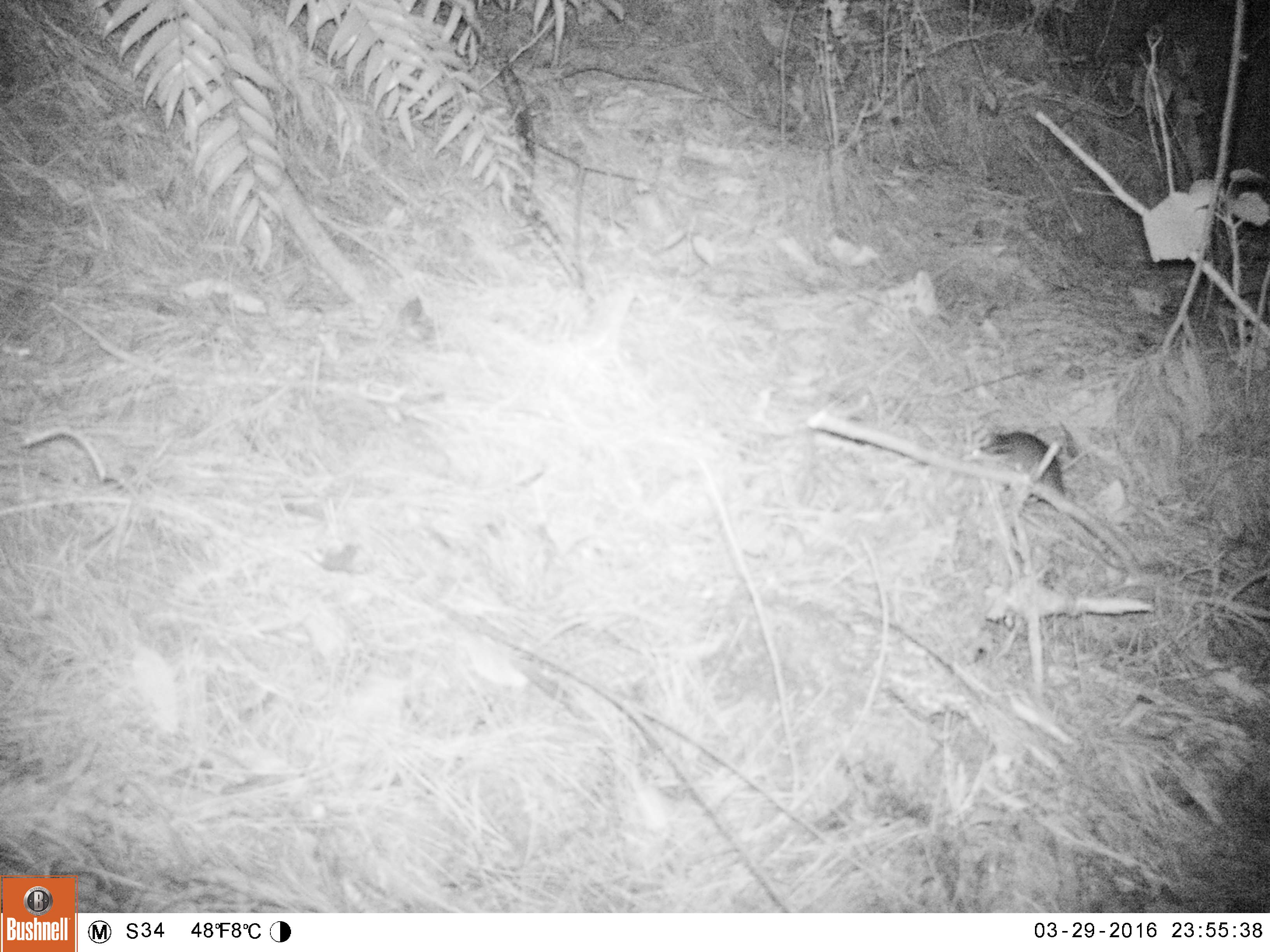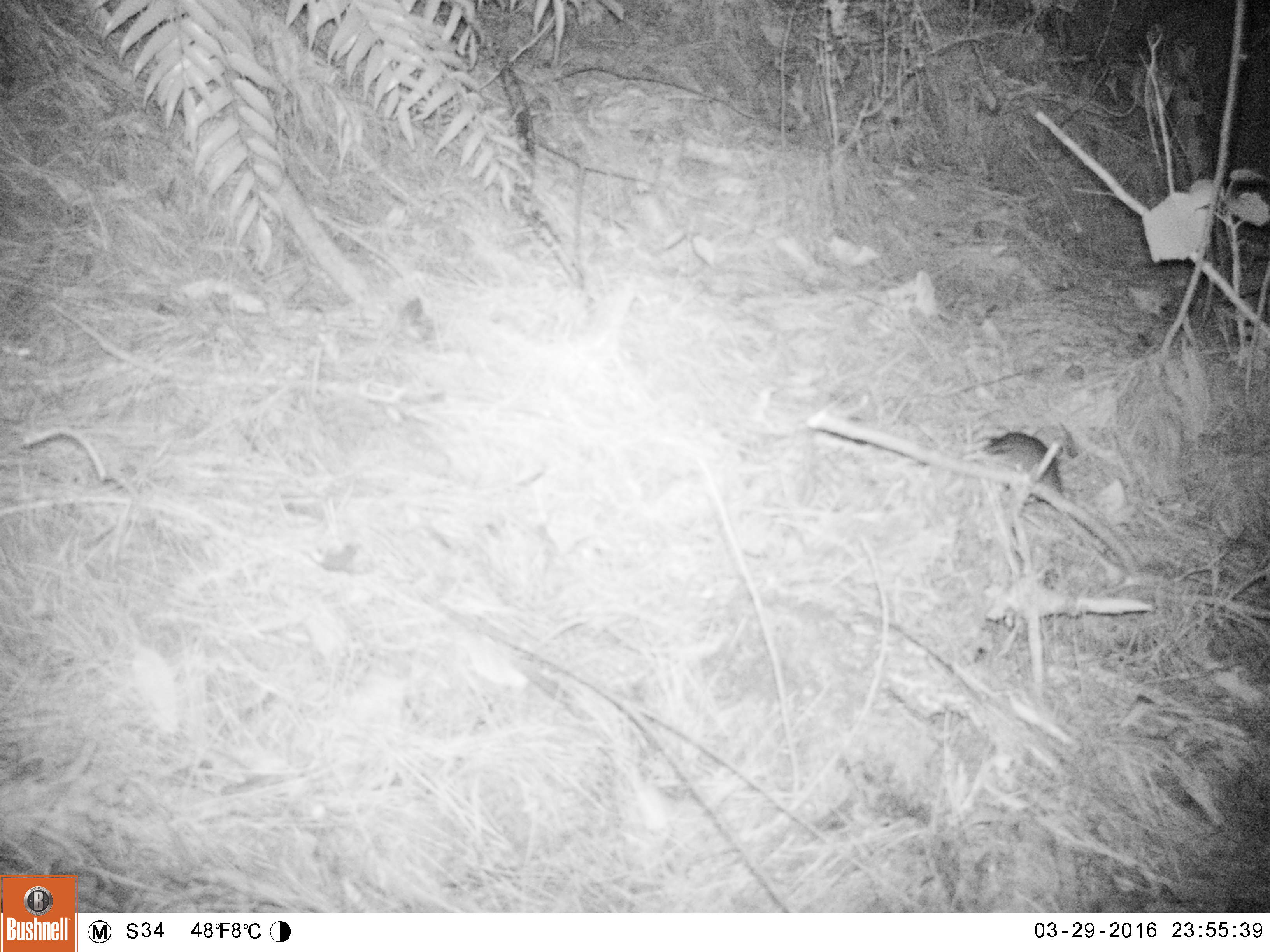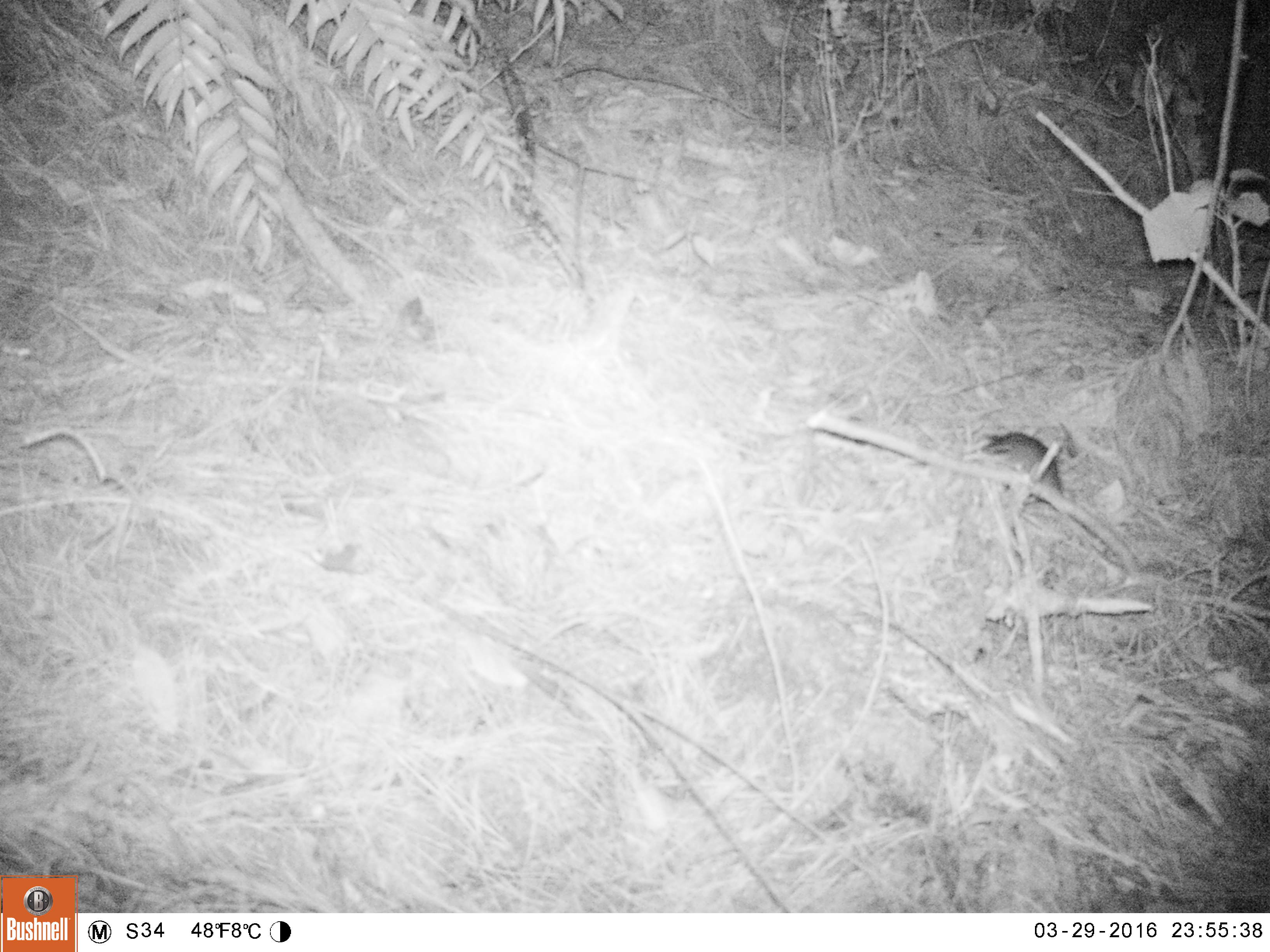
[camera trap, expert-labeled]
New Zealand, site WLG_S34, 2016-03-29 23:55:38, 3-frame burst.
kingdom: Animalia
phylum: Chordata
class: Mammalia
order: Rodentia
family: Muridae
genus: Rattus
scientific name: Rattus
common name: rat